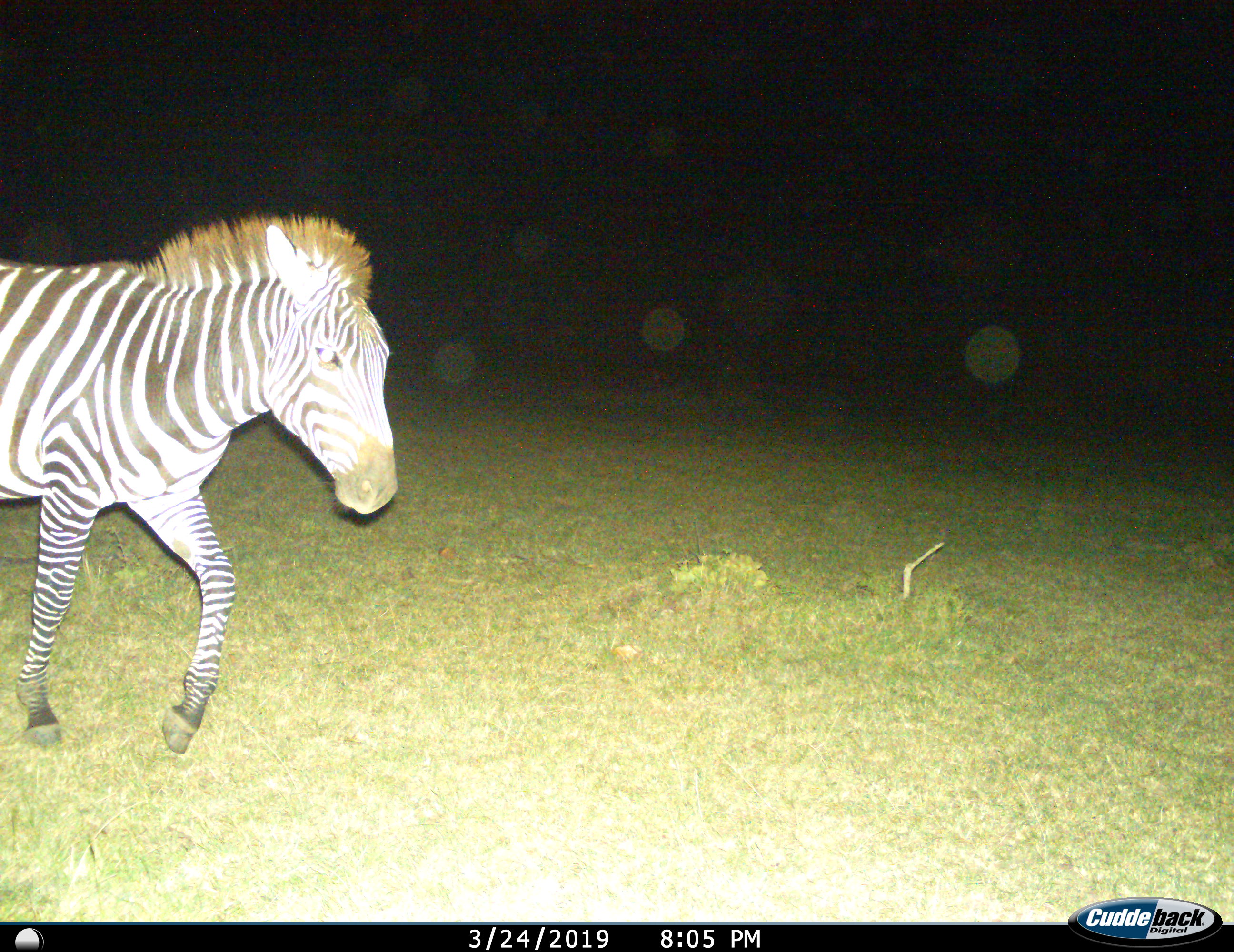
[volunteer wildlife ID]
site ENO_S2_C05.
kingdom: Animalia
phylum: Chordata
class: Mammalia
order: Perissodactyla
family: Equidae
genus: Equus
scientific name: Equus quagga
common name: plains zebra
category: zebraplains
Zebraplains (plains zebra) (Equus quagga), count 1. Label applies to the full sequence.